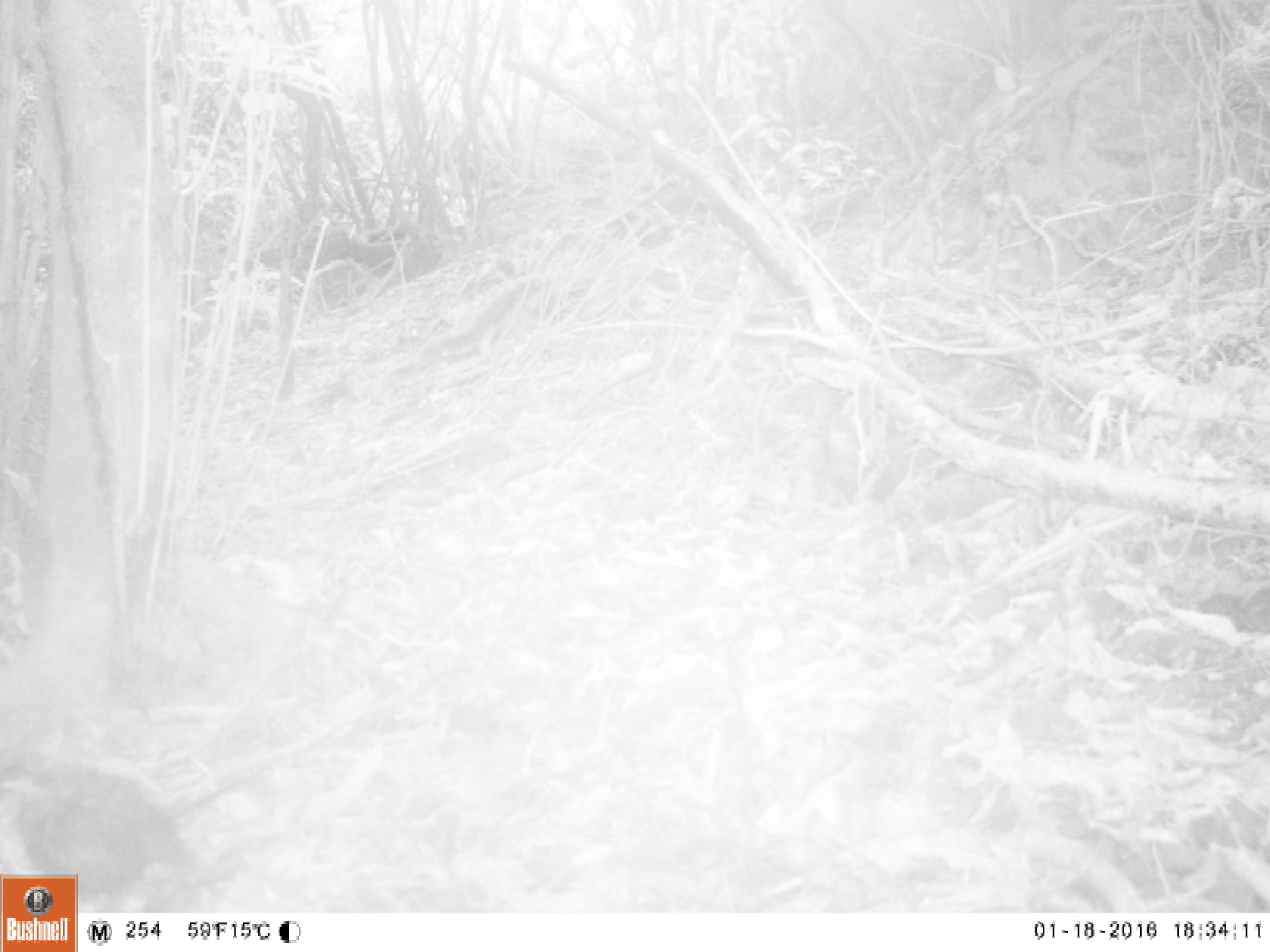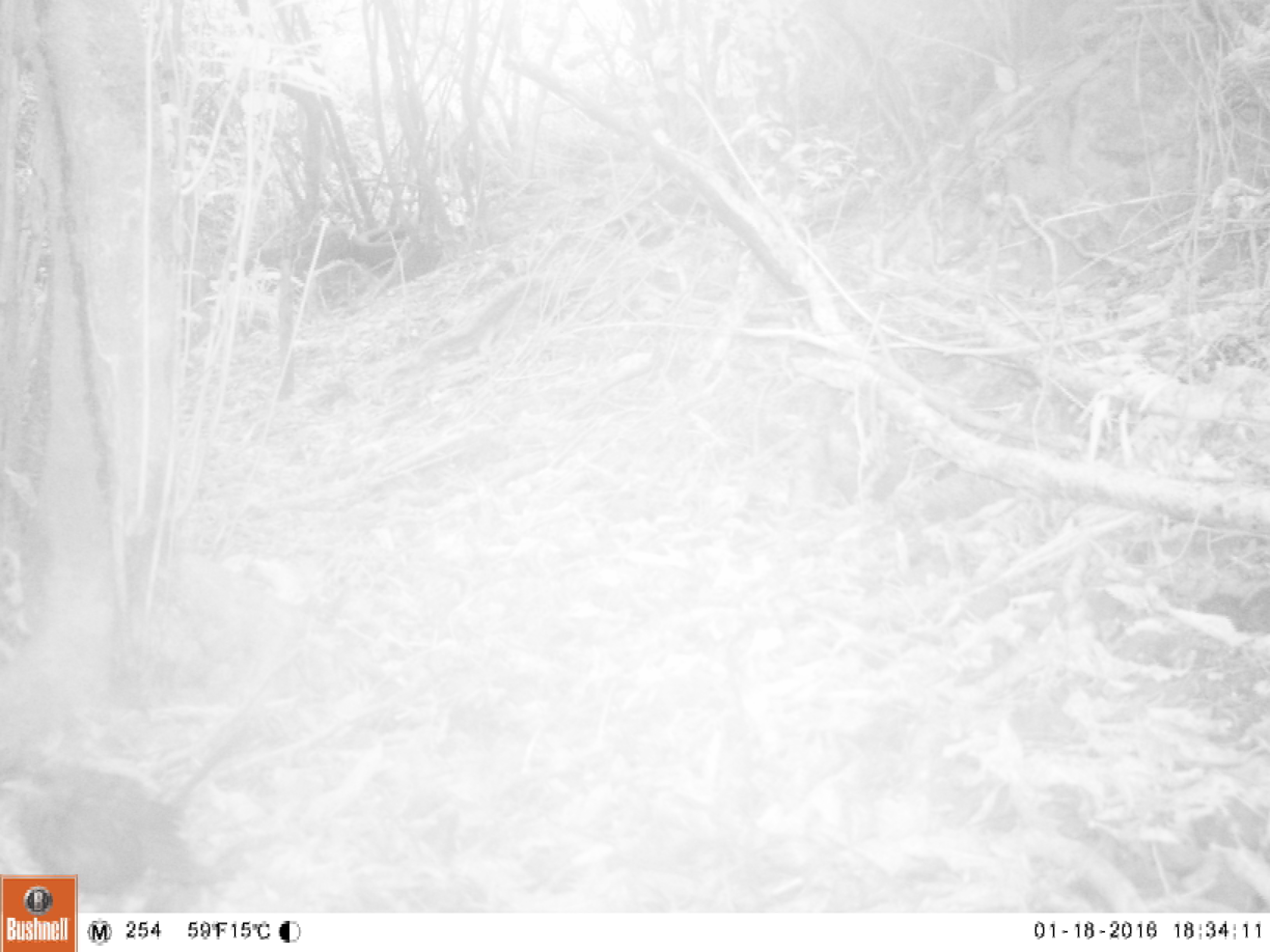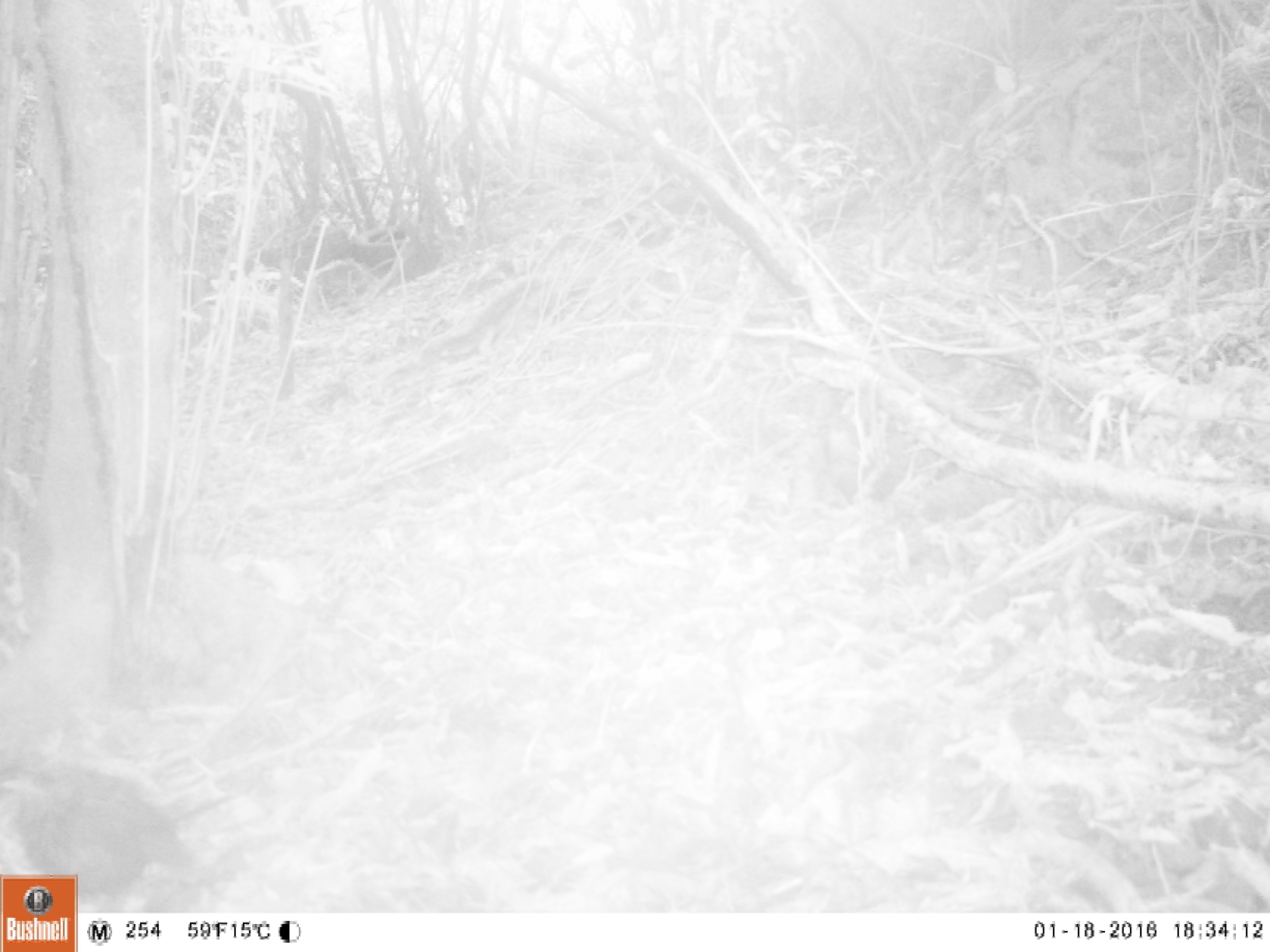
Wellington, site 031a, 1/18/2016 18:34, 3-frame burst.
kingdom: Animalia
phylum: Chordata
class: Aves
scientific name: Aves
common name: bird